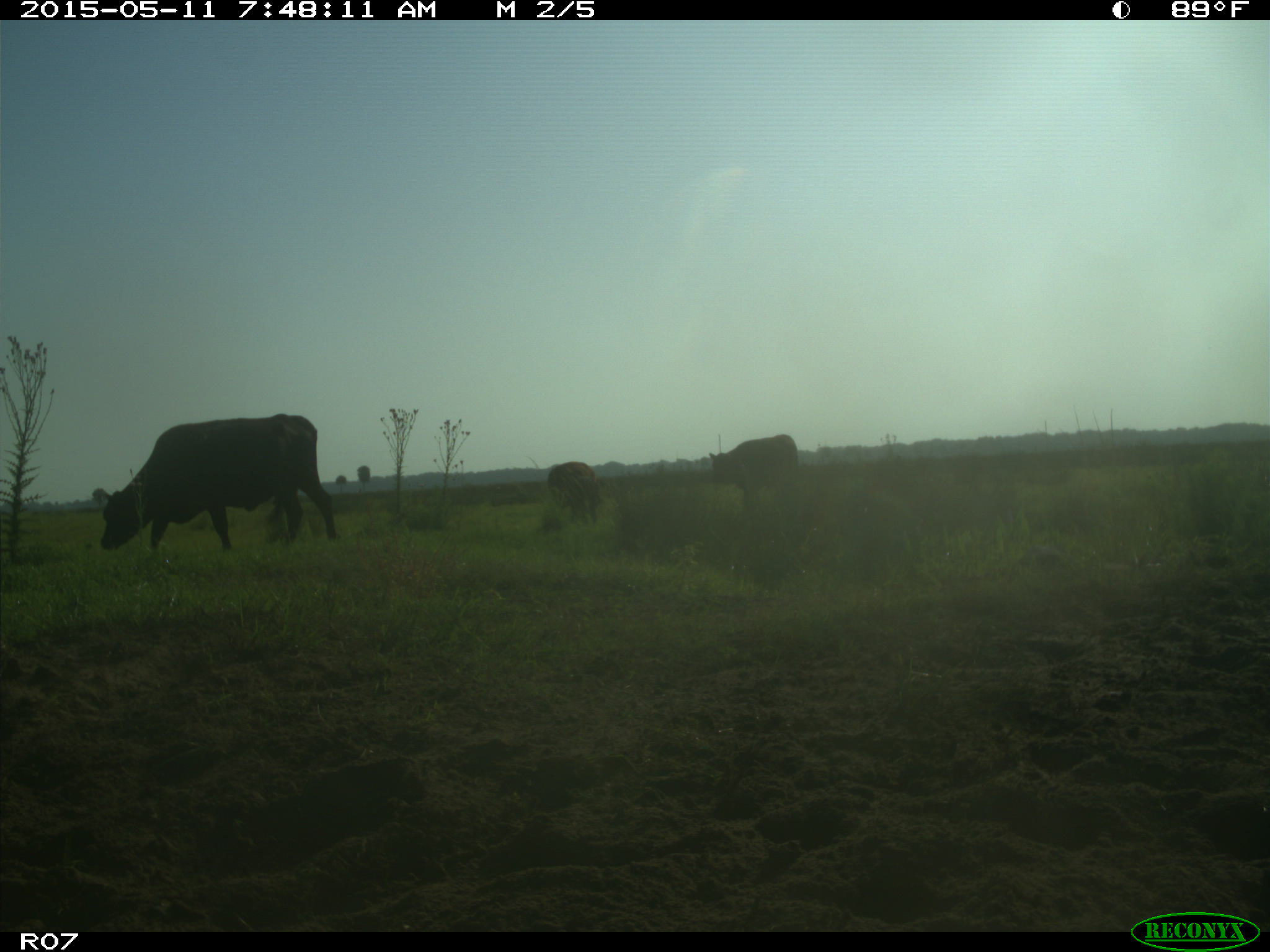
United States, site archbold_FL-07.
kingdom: Animalia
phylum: Chordata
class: Mammalia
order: Artiodactyla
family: Bovidae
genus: Bos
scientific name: Bos taurus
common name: domestic cow